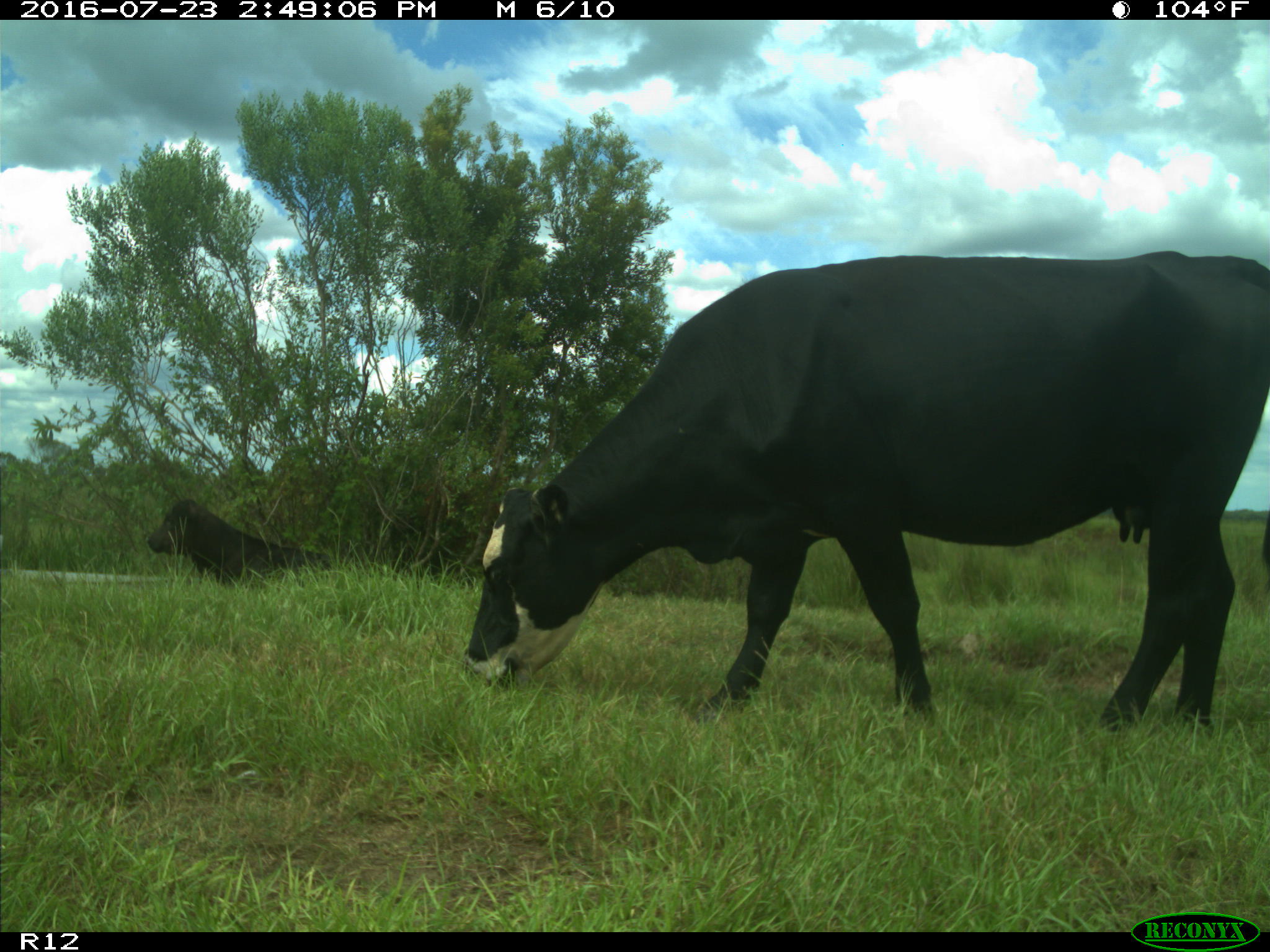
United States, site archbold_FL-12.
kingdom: Animalia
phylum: Chordata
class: Mammalia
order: Artiodactyla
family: Bovidae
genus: Bos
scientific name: Bos taurus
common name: domestic cow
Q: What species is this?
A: Bos taurus (domestic cow).